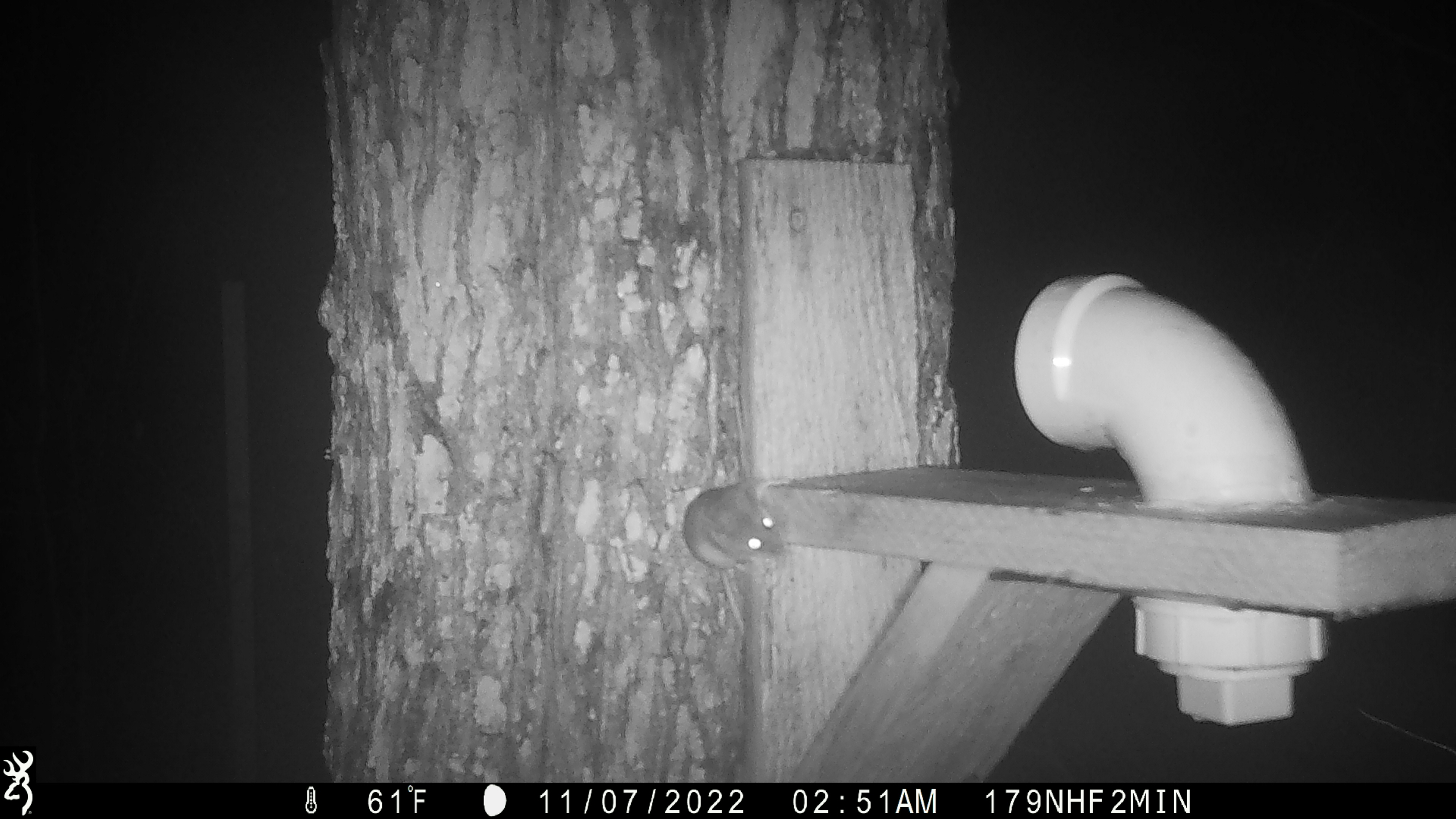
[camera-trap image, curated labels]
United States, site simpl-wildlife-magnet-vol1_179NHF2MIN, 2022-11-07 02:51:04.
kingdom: Animalia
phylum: Chordata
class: Mammalia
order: Rodentia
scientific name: Rodentia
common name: mouse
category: mouse sp.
Mouse sp. (mouse) (Rodentia).